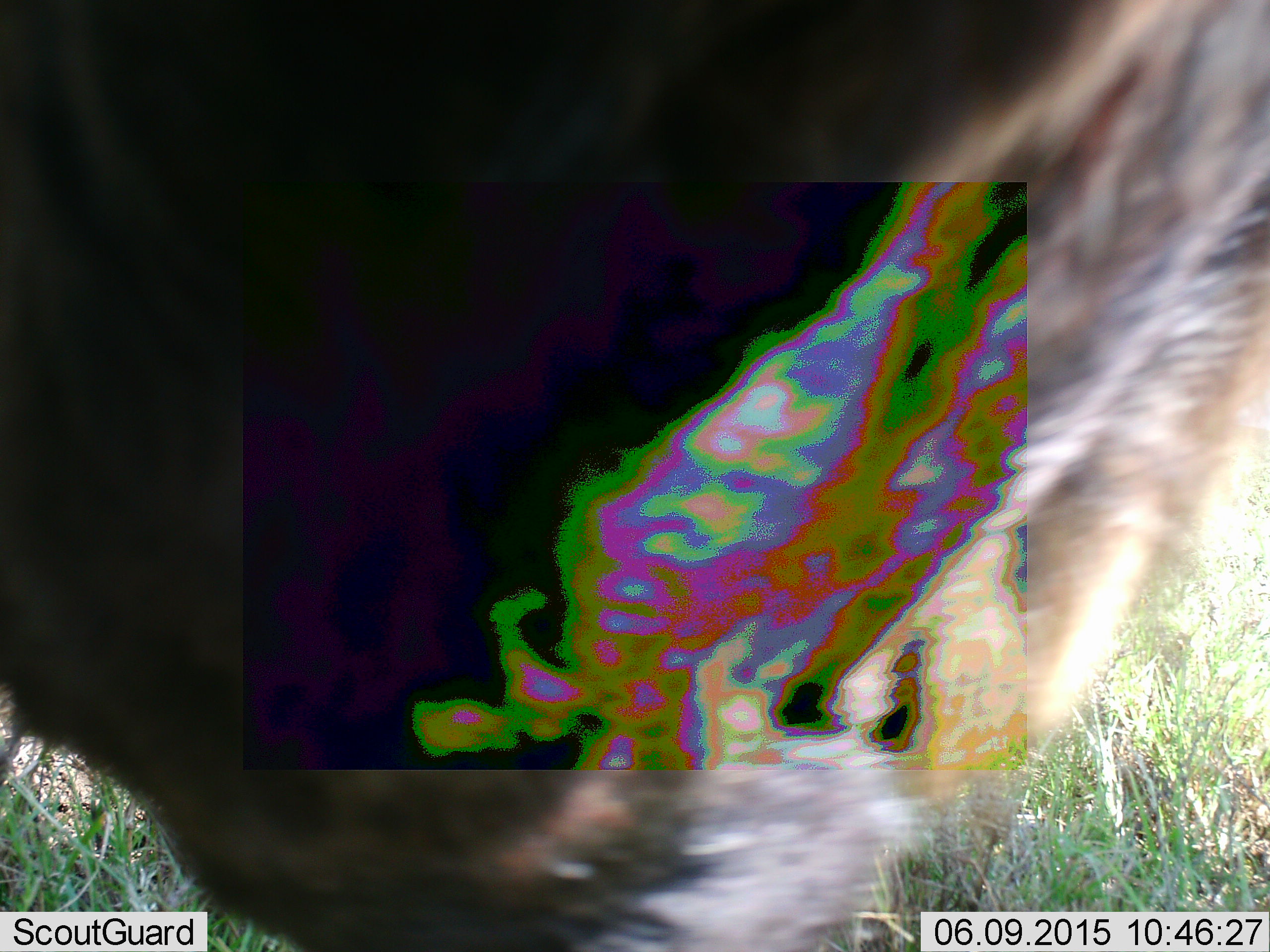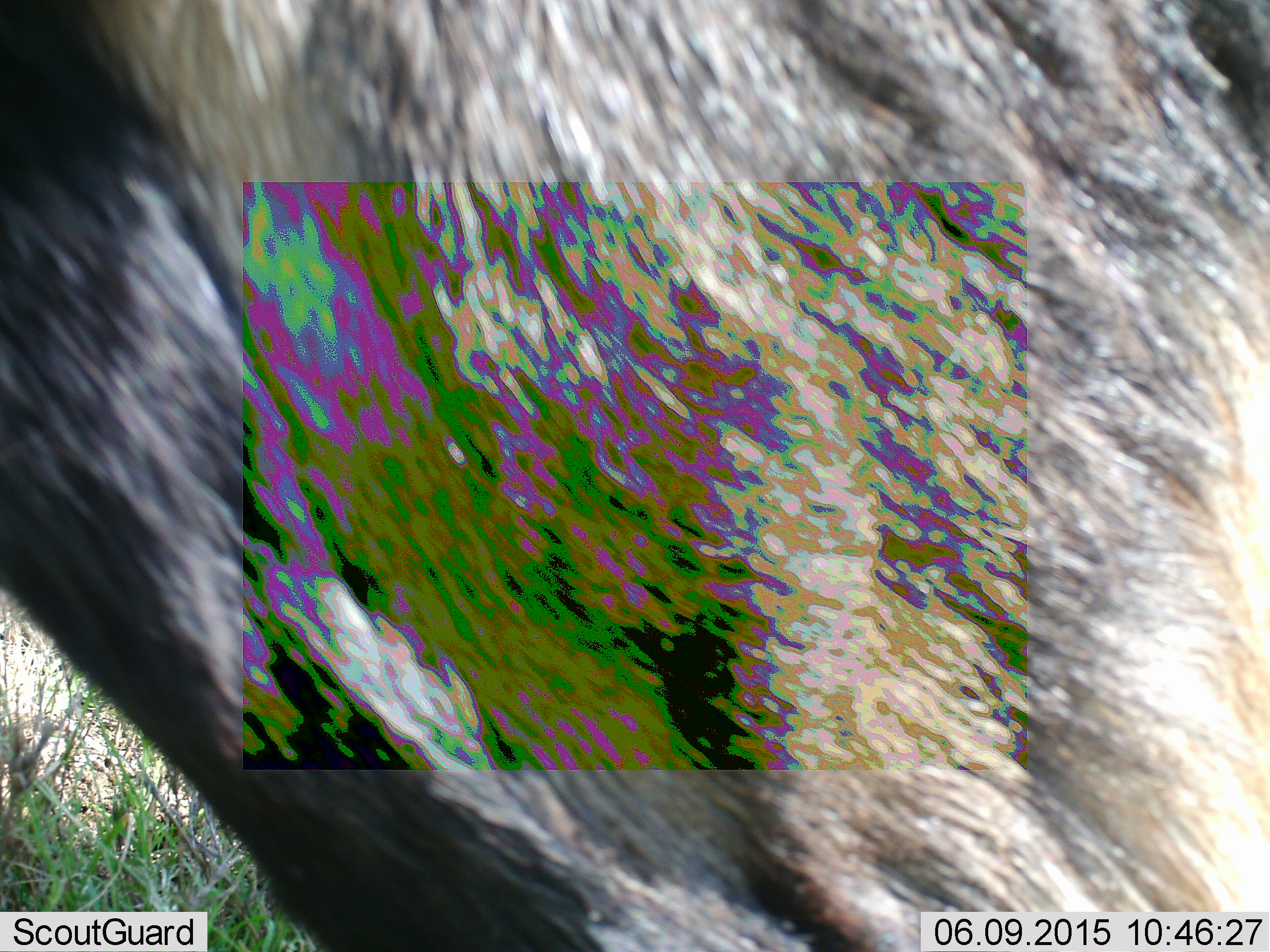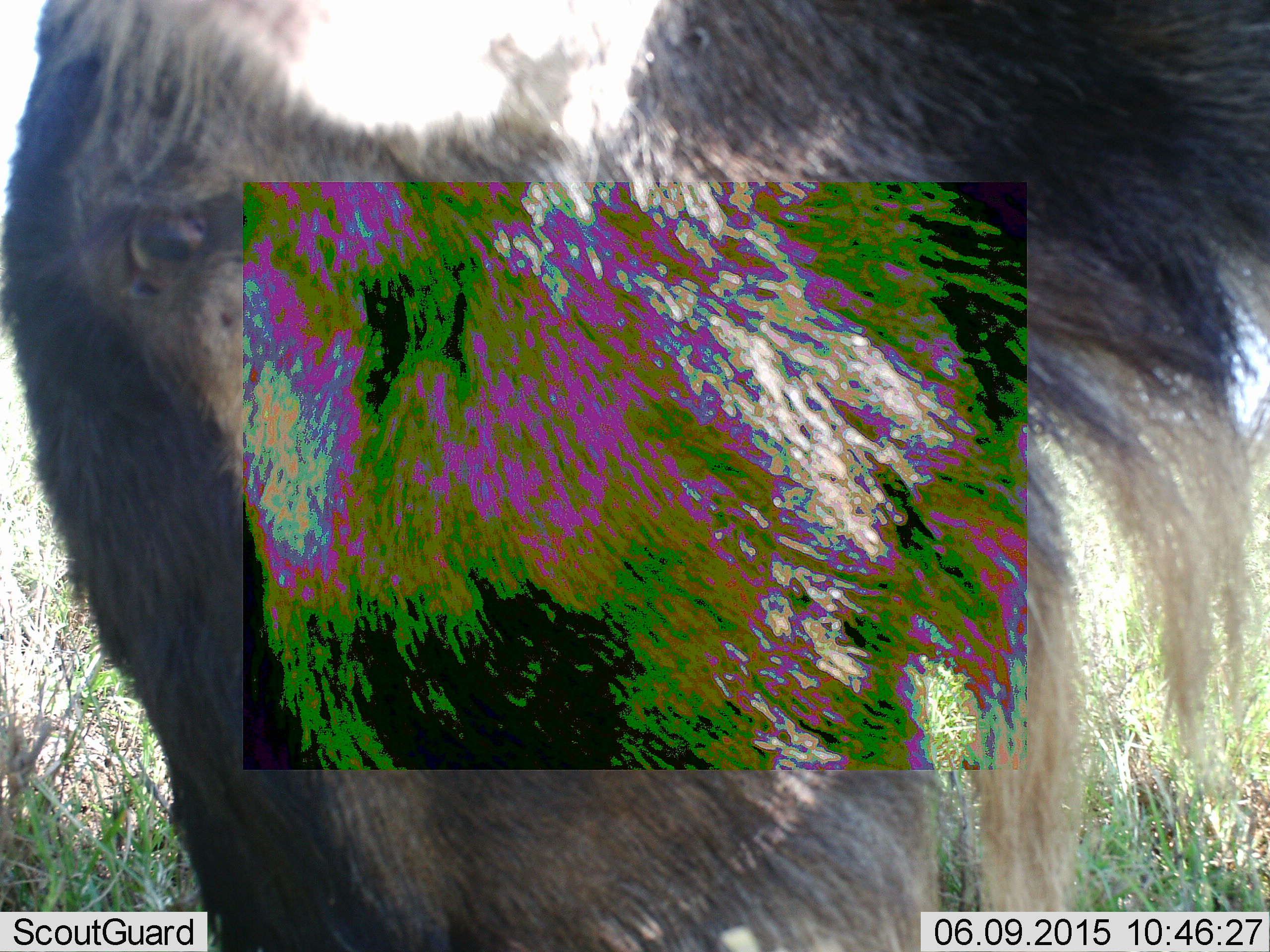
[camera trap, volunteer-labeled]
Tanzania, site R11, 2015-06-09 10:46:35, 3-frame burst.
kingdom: Animalia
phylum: Chordata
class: Mammalia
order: Artiodactyla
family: Bovidae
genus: Connochaetes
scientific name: Connochaetes taurinus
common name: blue wildebeest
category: wildebeest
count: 1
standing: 50%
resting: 0%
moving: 60%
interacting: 0%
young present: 0%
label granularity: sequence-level